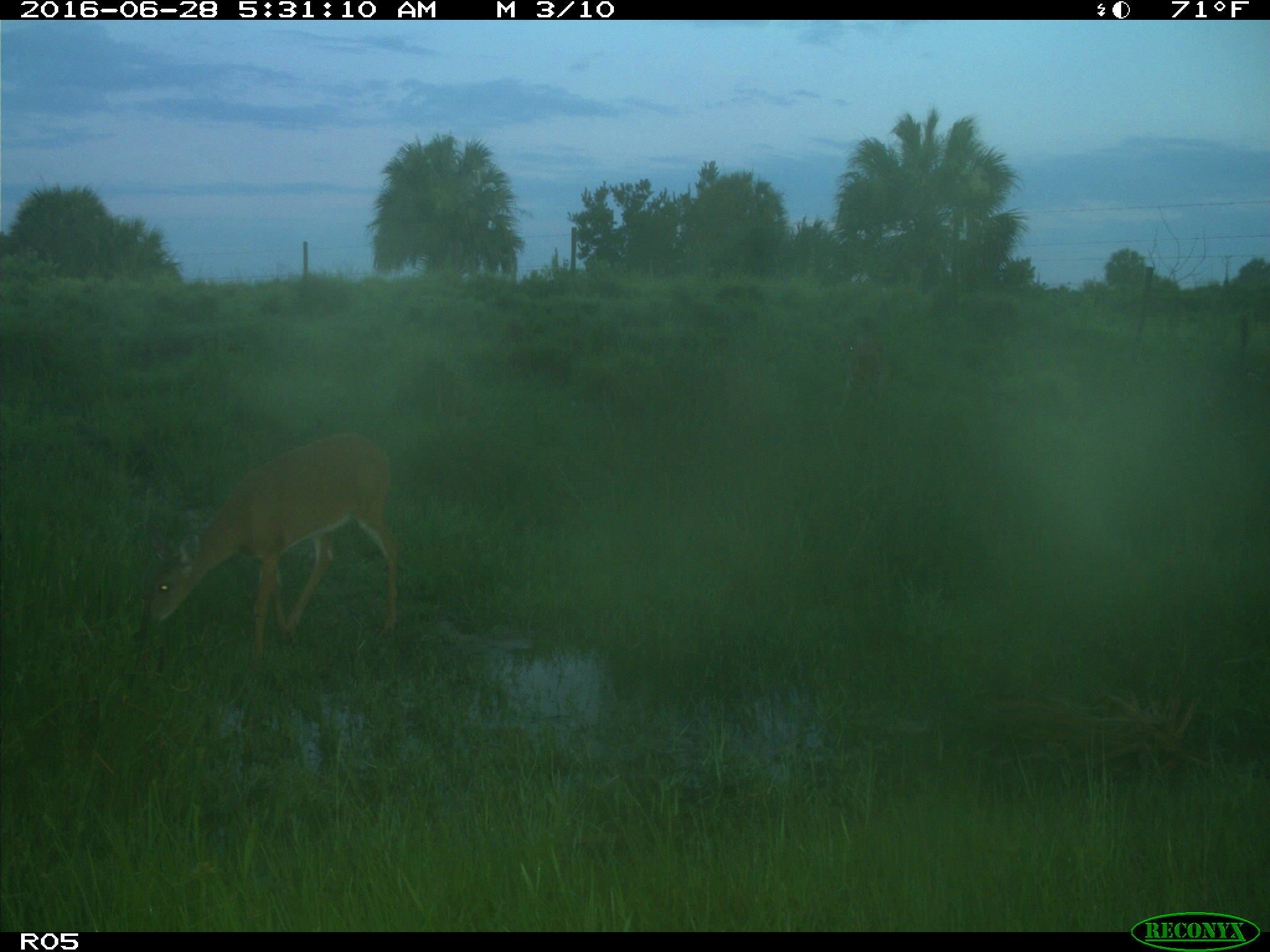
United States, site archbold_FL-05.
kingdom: Animalia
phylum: Chordata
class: Mammalia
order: Artiodactyla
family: Cervidae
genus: Odocoileus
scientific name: Odocoileus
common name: deer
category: unidentified deer